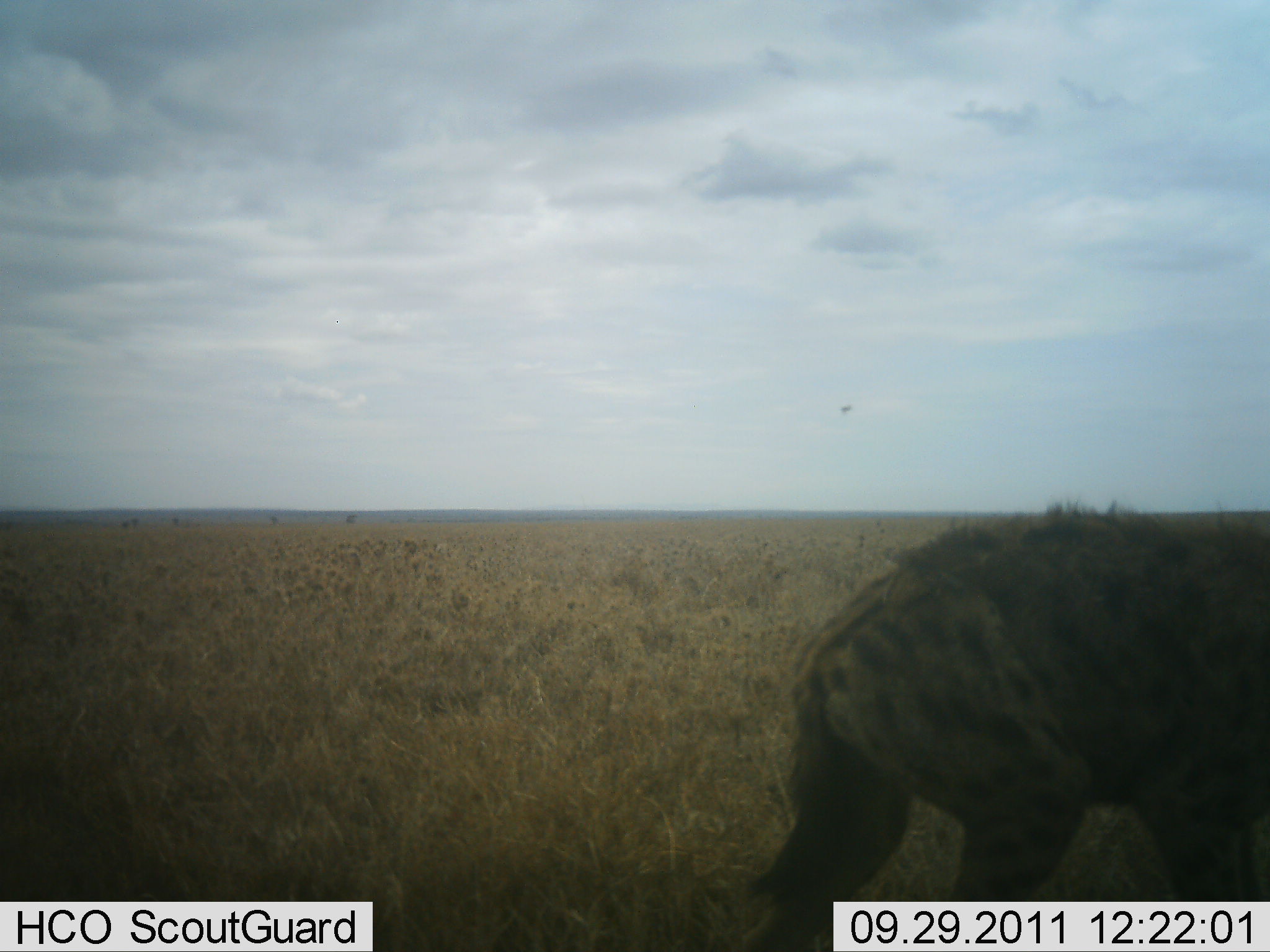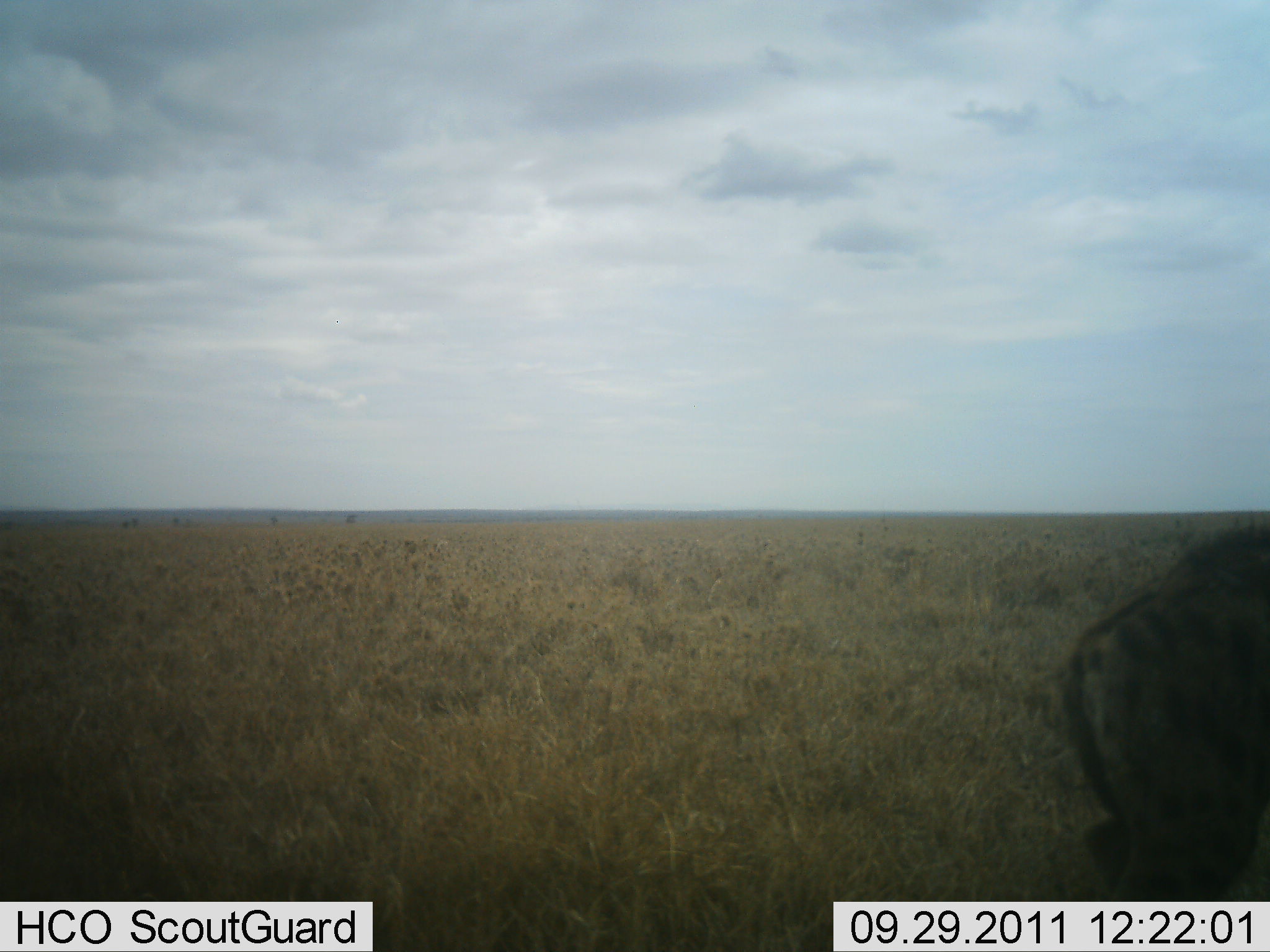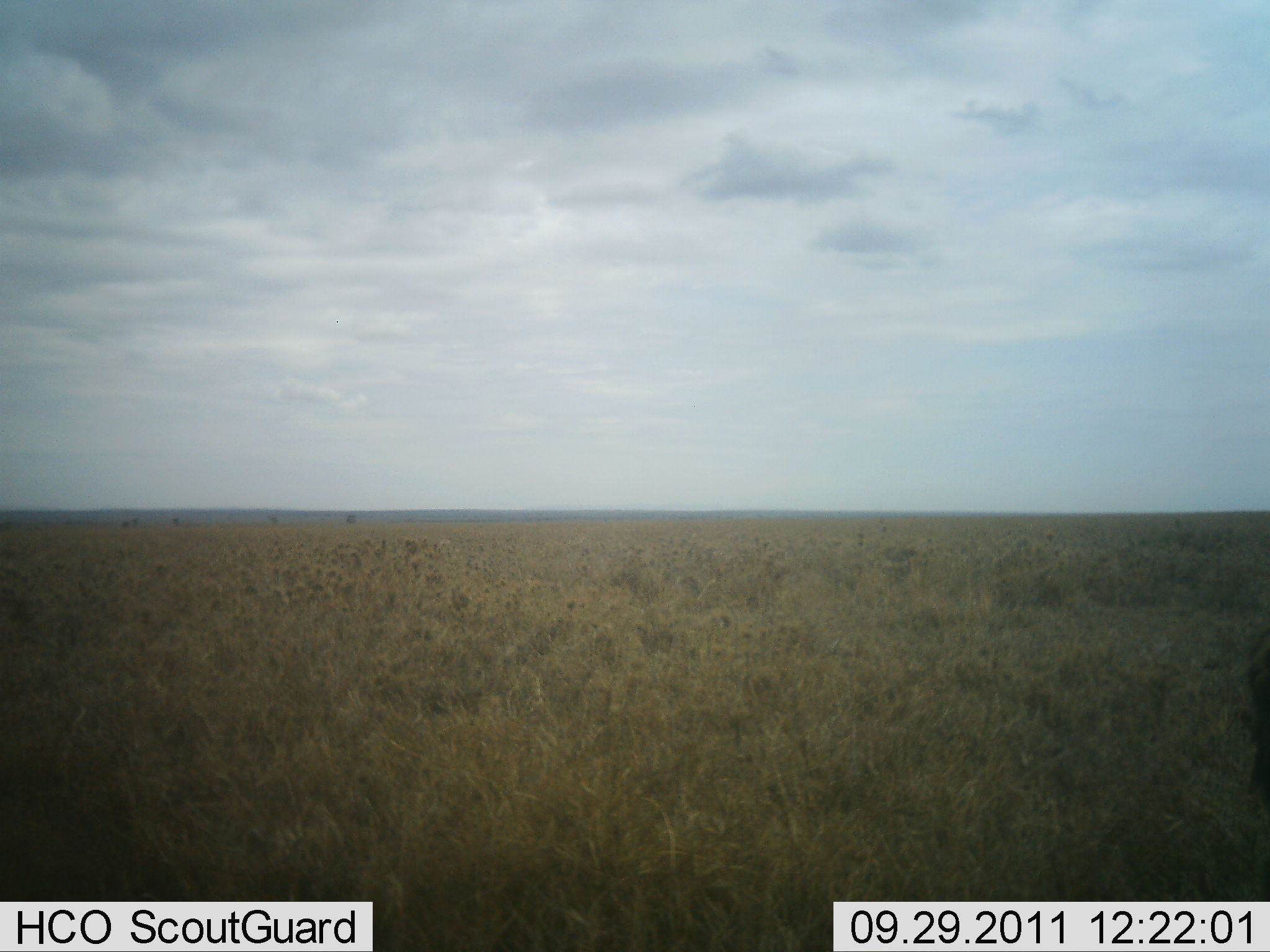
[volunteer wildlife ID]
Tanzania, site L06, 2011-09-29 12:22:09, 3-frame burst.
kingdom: Animalia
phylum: Chordata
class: Mammalia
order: Carnivora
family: Hyaenidae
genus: Crocuta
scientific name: Crocuta crocuta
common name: spotted hyena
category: hyenaspotted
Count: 1.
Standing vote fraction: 7%.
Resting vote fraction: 0%.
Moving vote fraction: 93%.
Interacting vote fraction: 0%.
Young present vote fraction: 0%.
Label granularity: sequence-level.